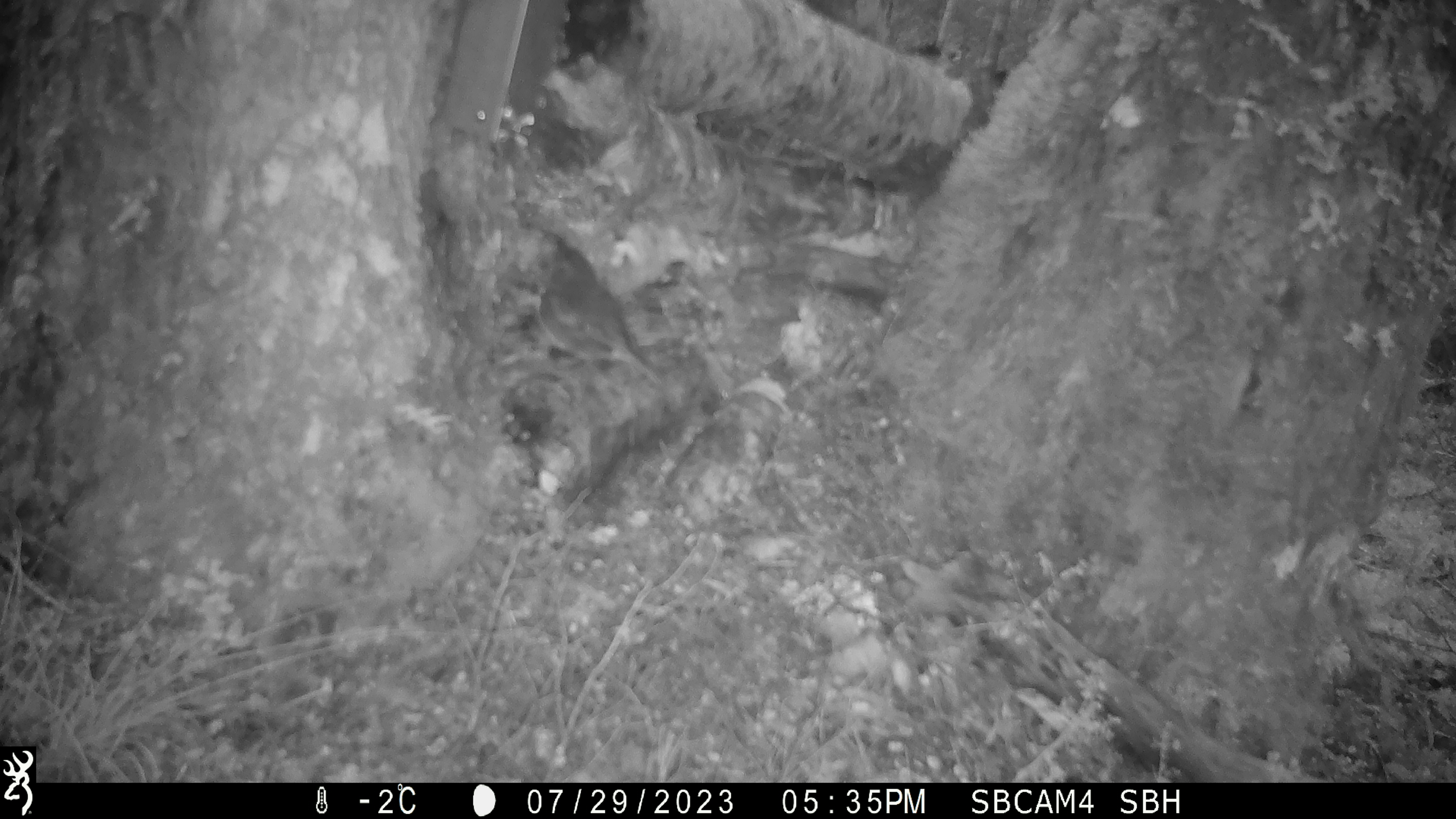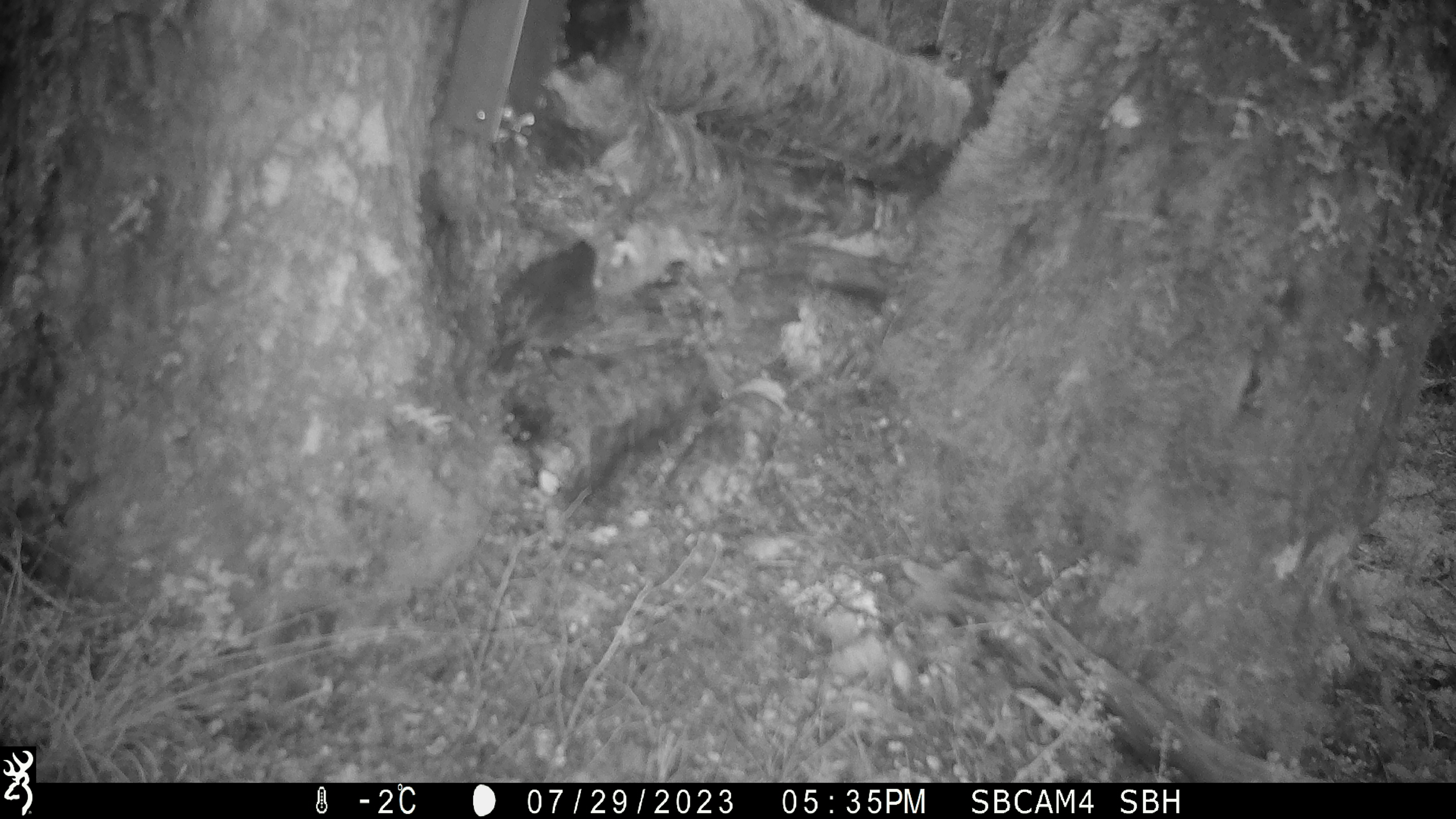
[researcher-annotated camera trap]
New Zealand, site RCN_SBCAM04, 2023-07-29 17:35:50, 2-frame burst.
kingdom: Animalia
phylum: Chordata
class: Aves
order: Passeriformes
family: Petroicidae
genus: Petroica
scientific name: Petroica australis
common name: new zealand robin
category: robin